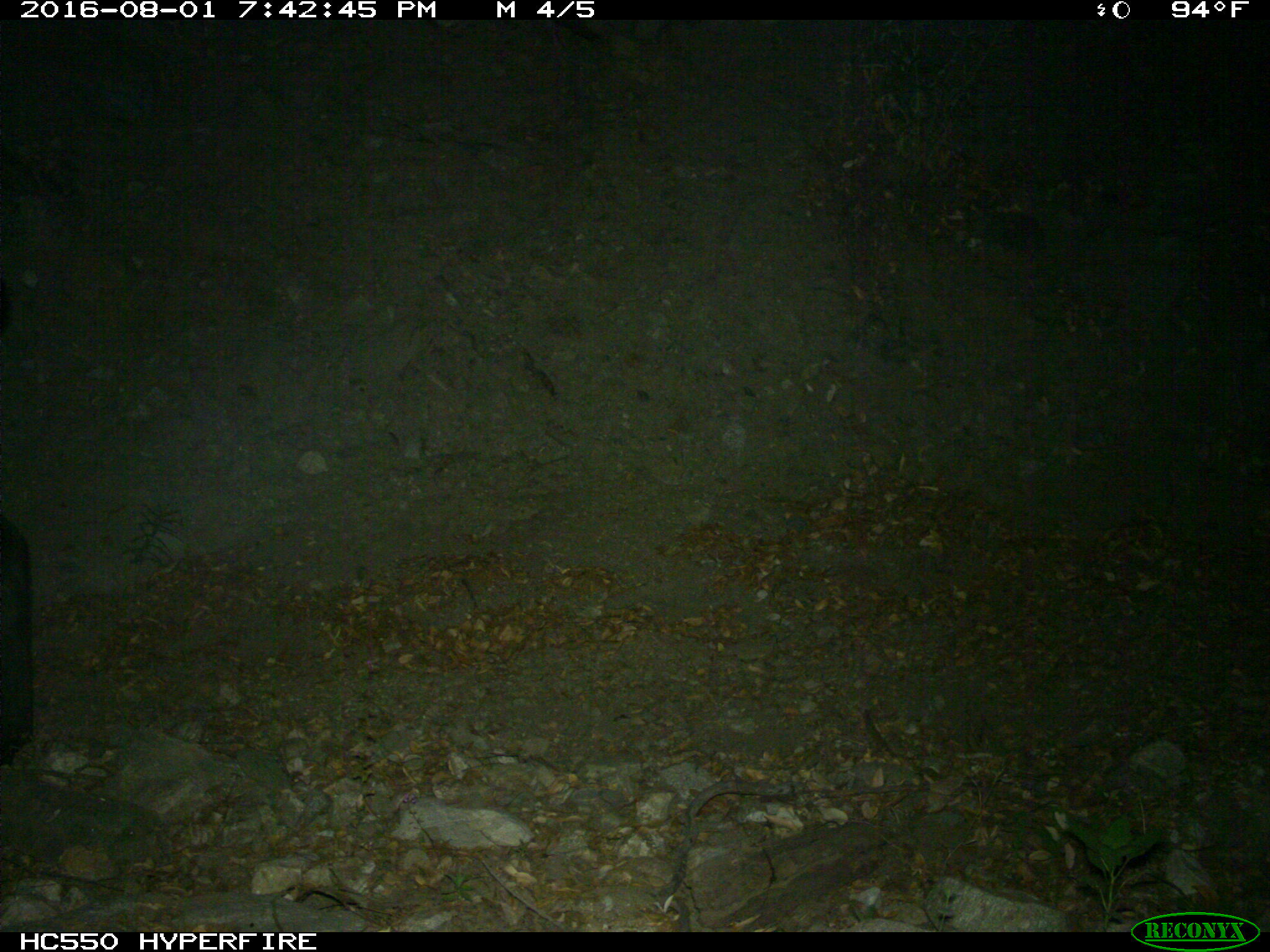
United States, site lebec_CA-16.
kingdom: Animalia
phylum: Chordata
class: Mammalia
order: Artiodactyla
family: Bovidae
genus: Bos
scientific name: Bos taurus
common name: domestic cow